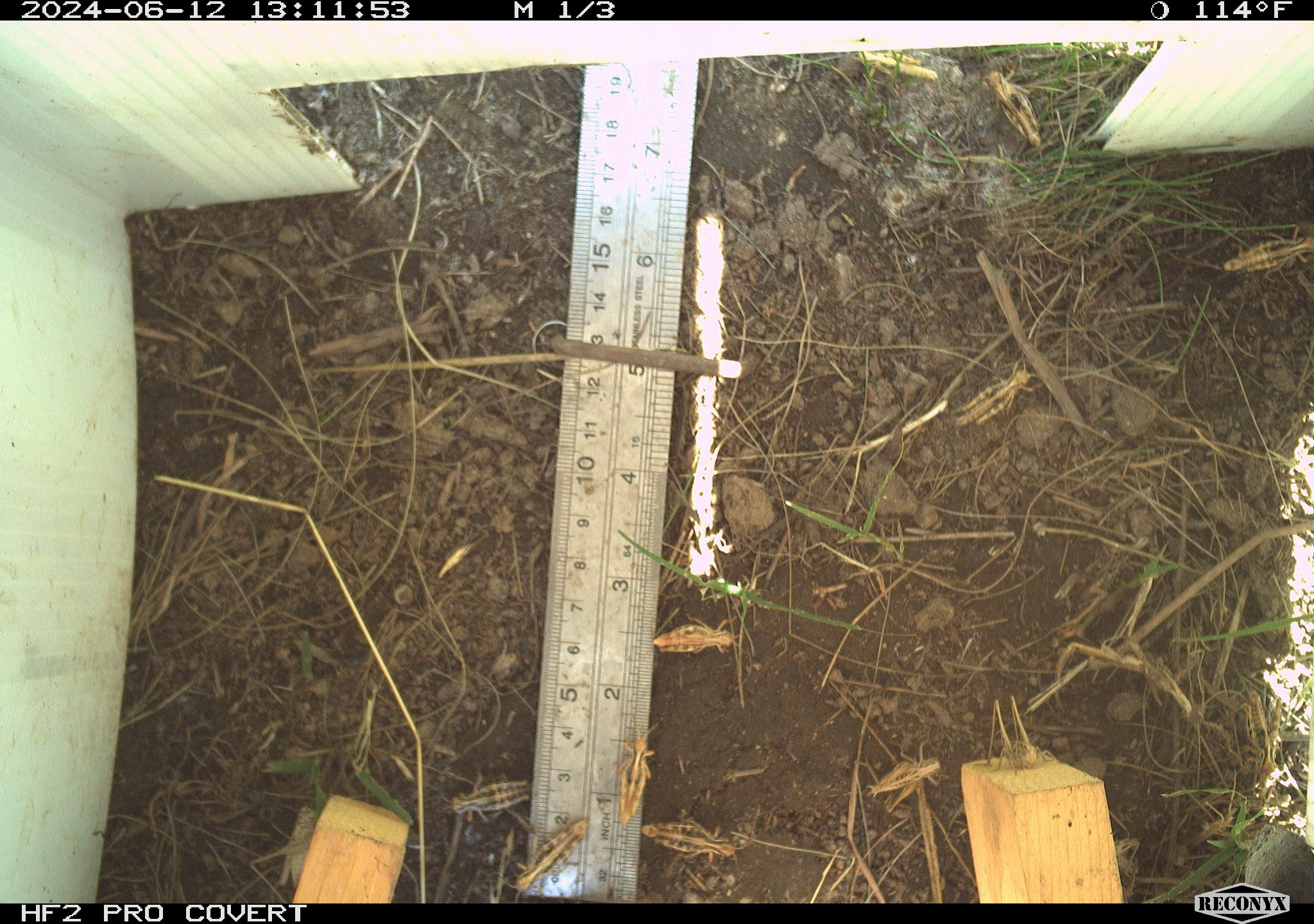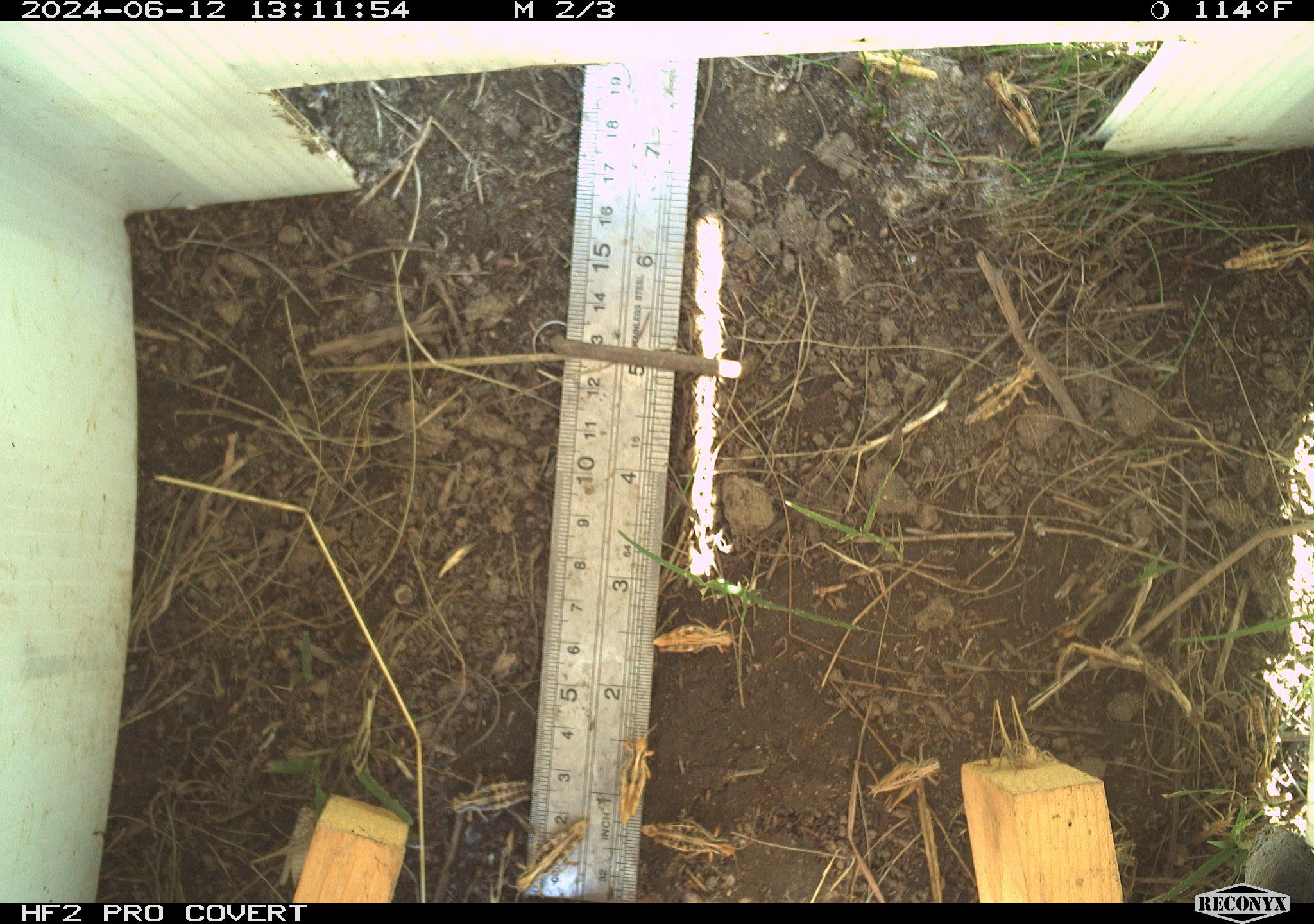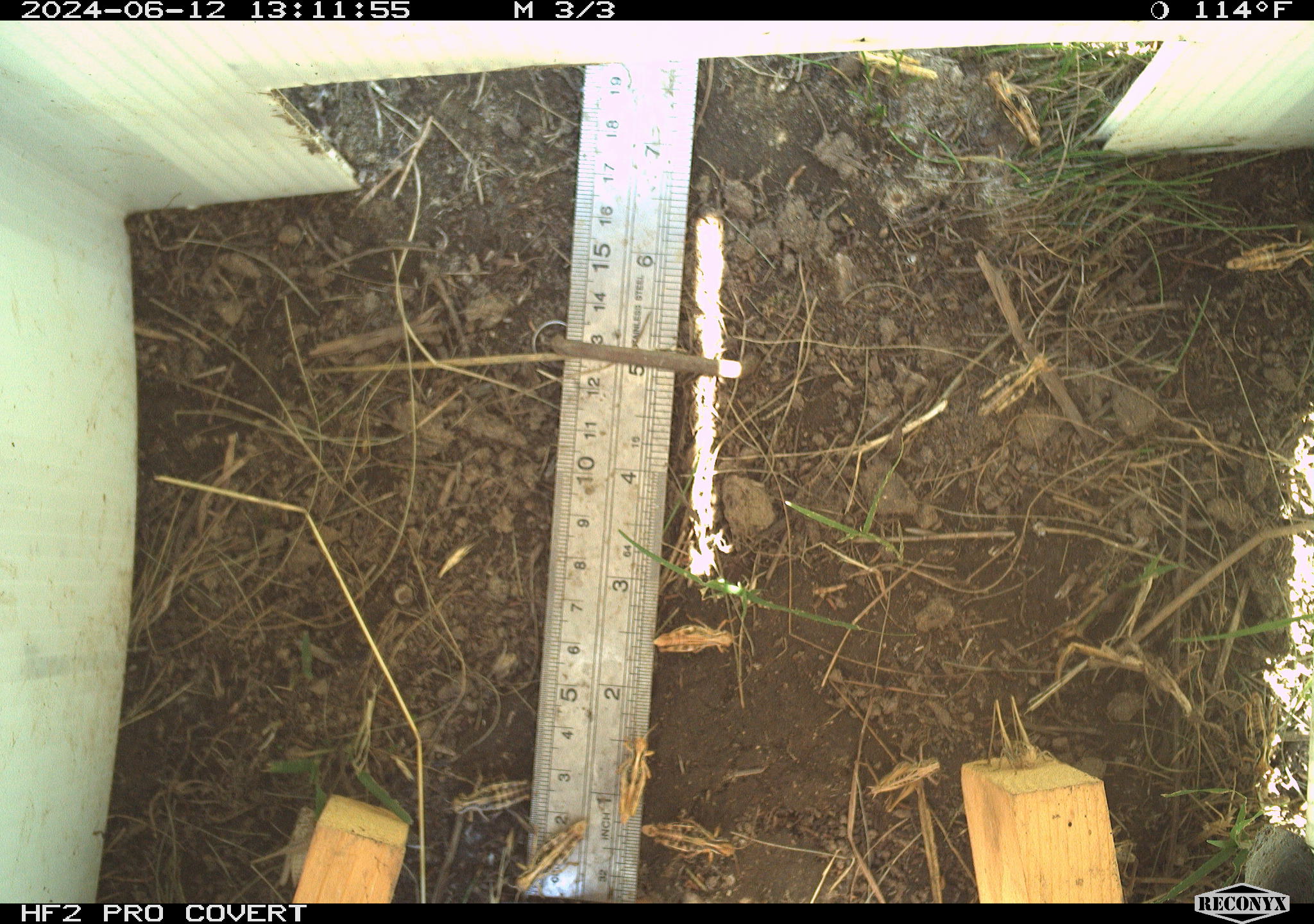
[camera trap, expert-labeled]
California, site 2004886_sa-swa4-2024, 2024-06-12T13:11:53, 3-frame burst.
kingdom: Animalia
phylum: Arthropoda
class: Insecta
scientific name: Insecta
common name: insect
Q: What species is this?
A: Insect (Insecta).